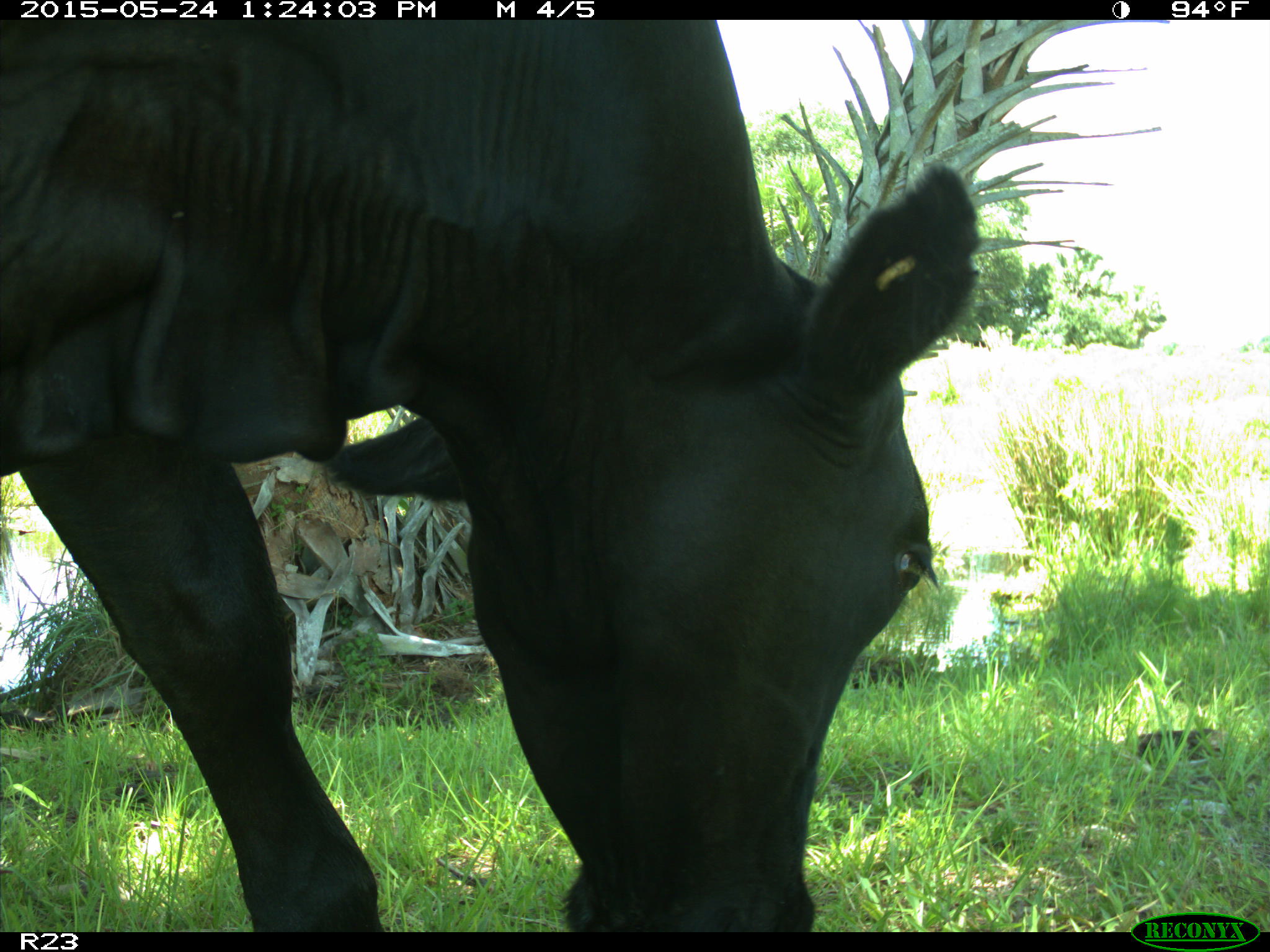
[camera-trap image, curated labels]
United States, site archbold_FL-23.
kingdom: Animalia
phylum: Chordata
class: Mammalia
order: Artiodactyla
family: Bovidae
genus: Bos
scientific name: Bos taurus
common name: domestic cow